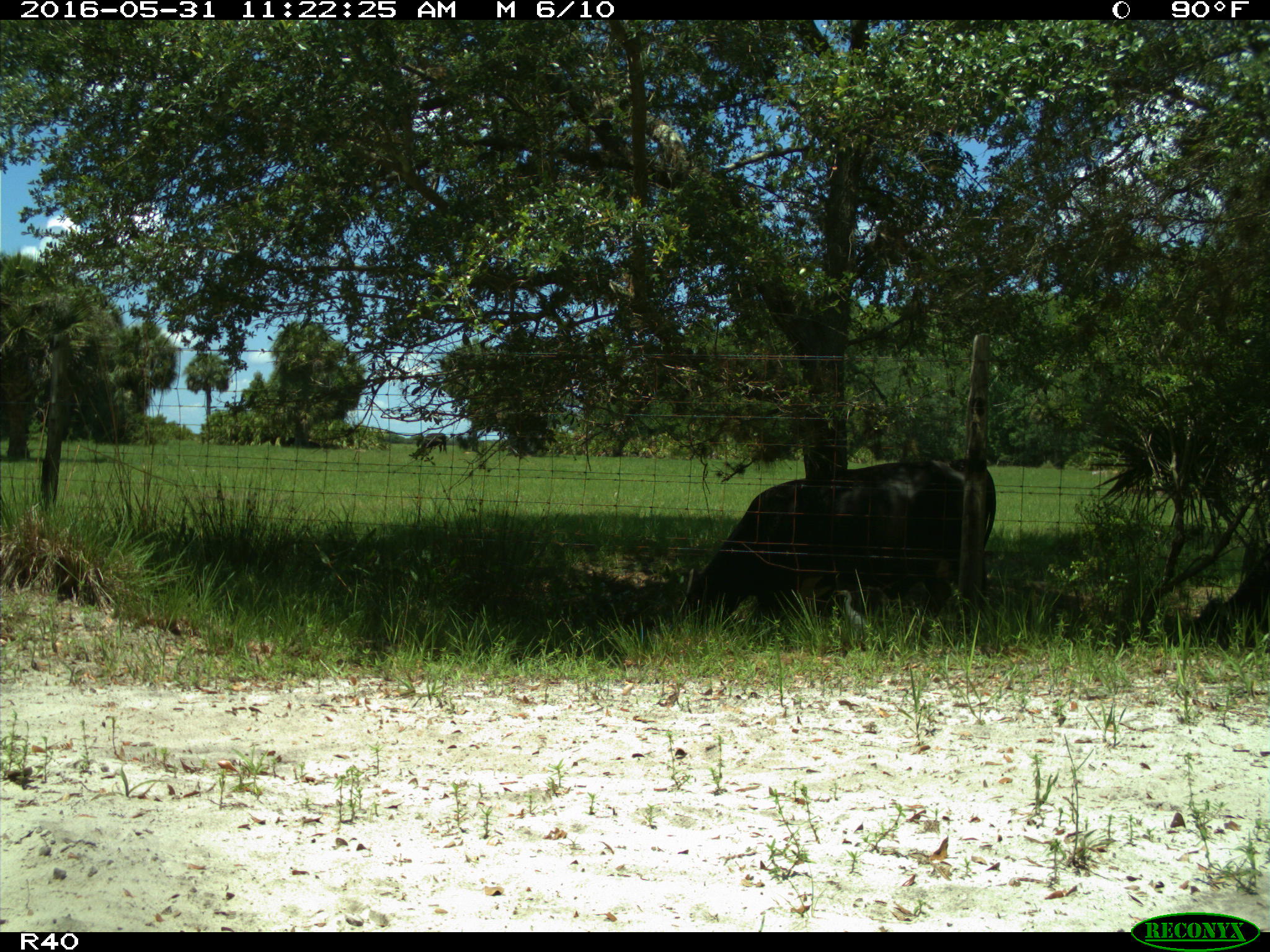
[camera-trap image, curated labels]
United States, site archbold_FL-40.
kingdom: Animalia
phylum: Chordata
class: Mammalia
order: Artiodactyla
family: Bovidae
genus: Bos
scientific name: Bos taurus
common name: domestic cow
Bos taurus (domestic cow).